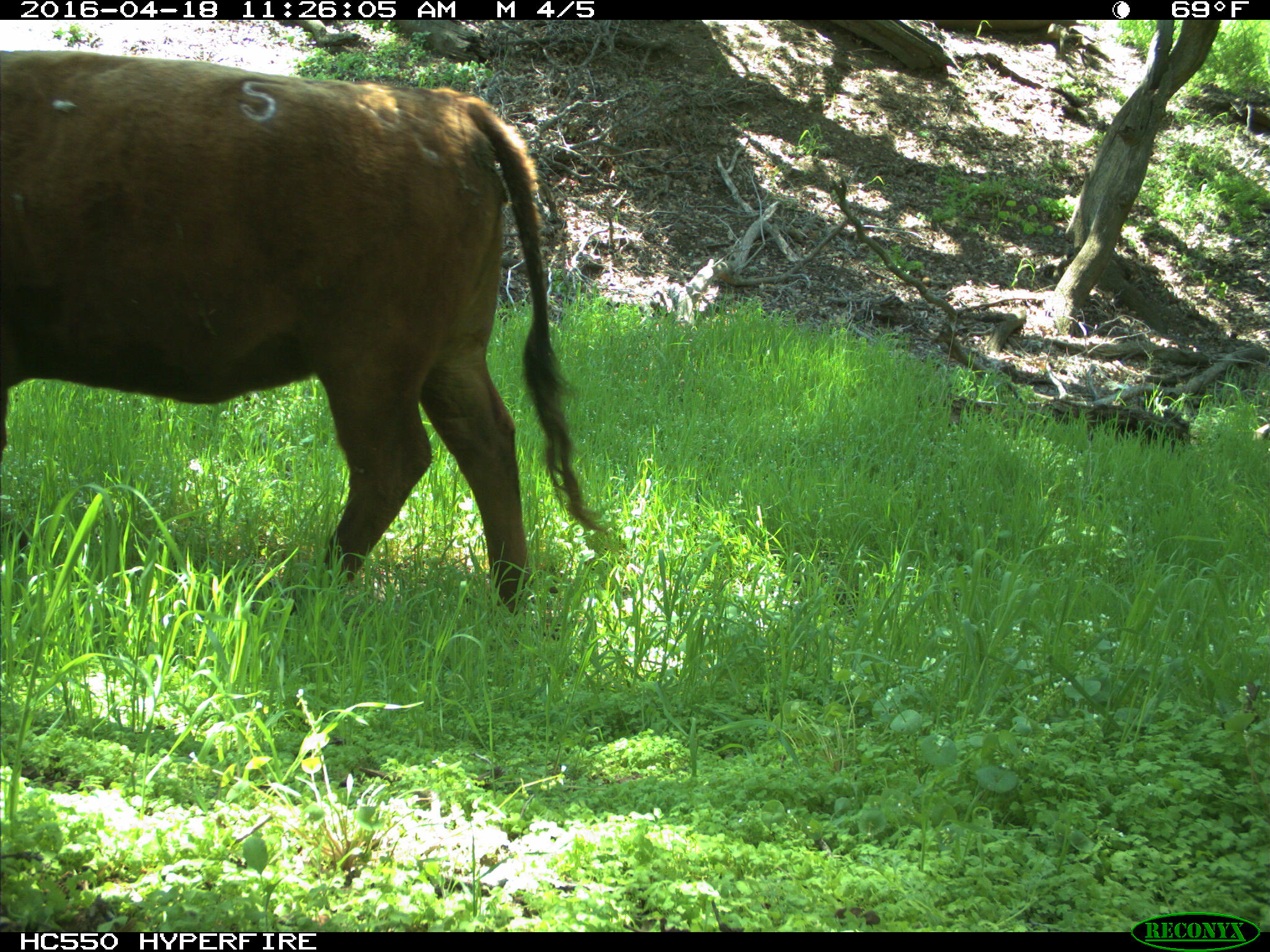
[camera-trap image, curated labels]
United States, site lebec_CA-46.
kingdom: Animalia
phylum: Chordata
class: Mammalia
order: Artiodactyla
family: Bovidae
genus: Bos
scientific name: Bos taurus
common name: domestic cow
Bos taurus (domestic cow).